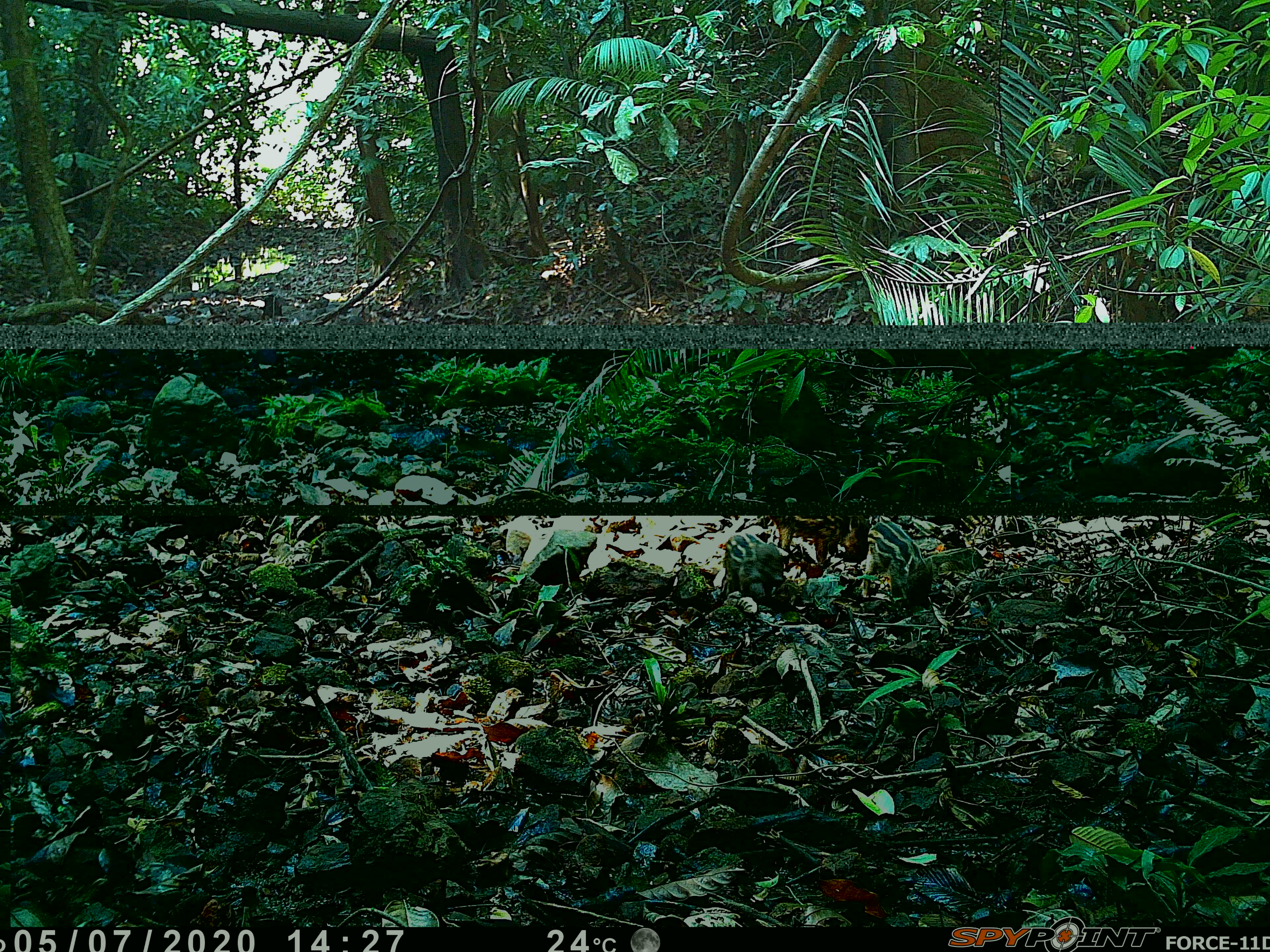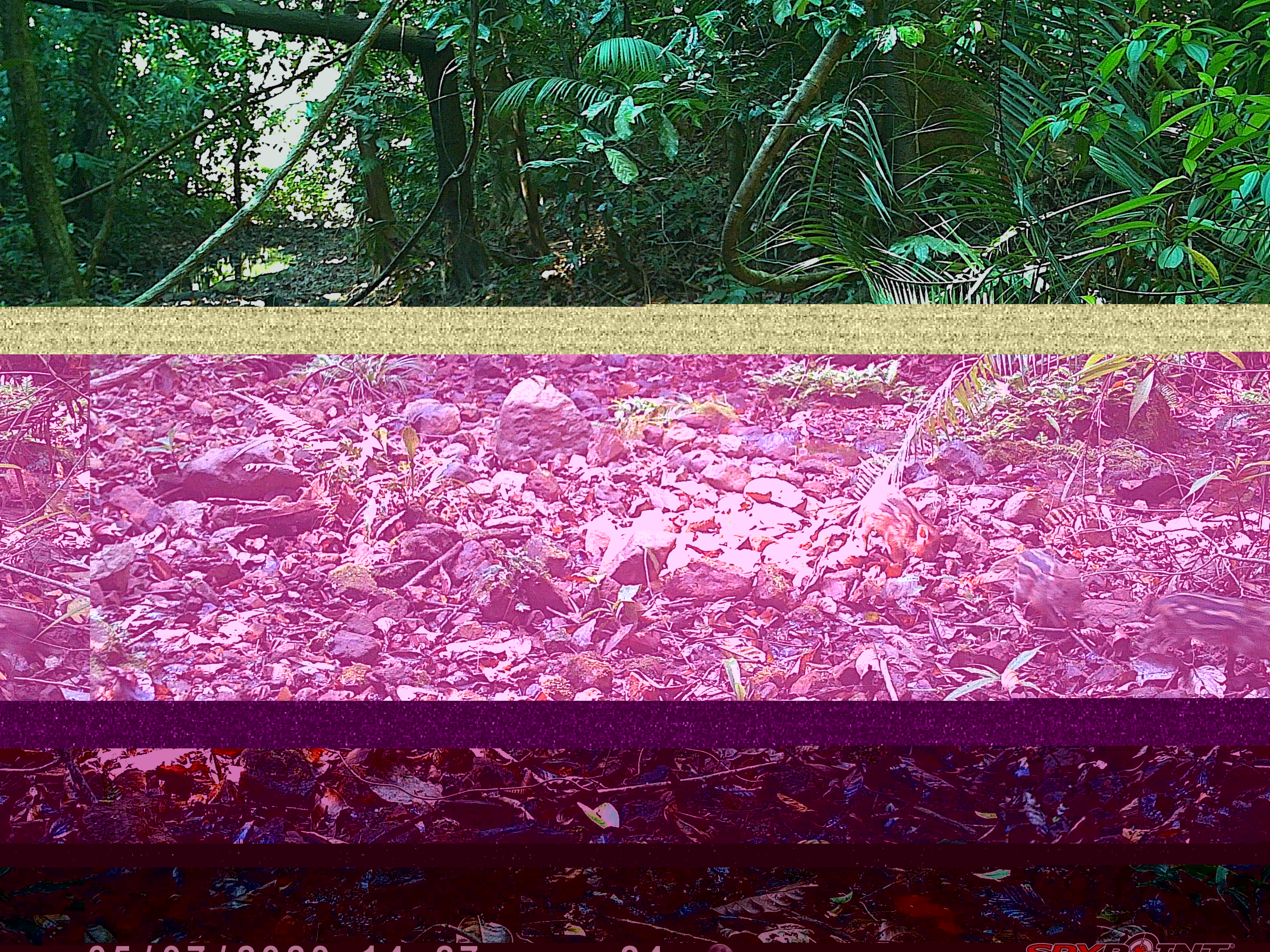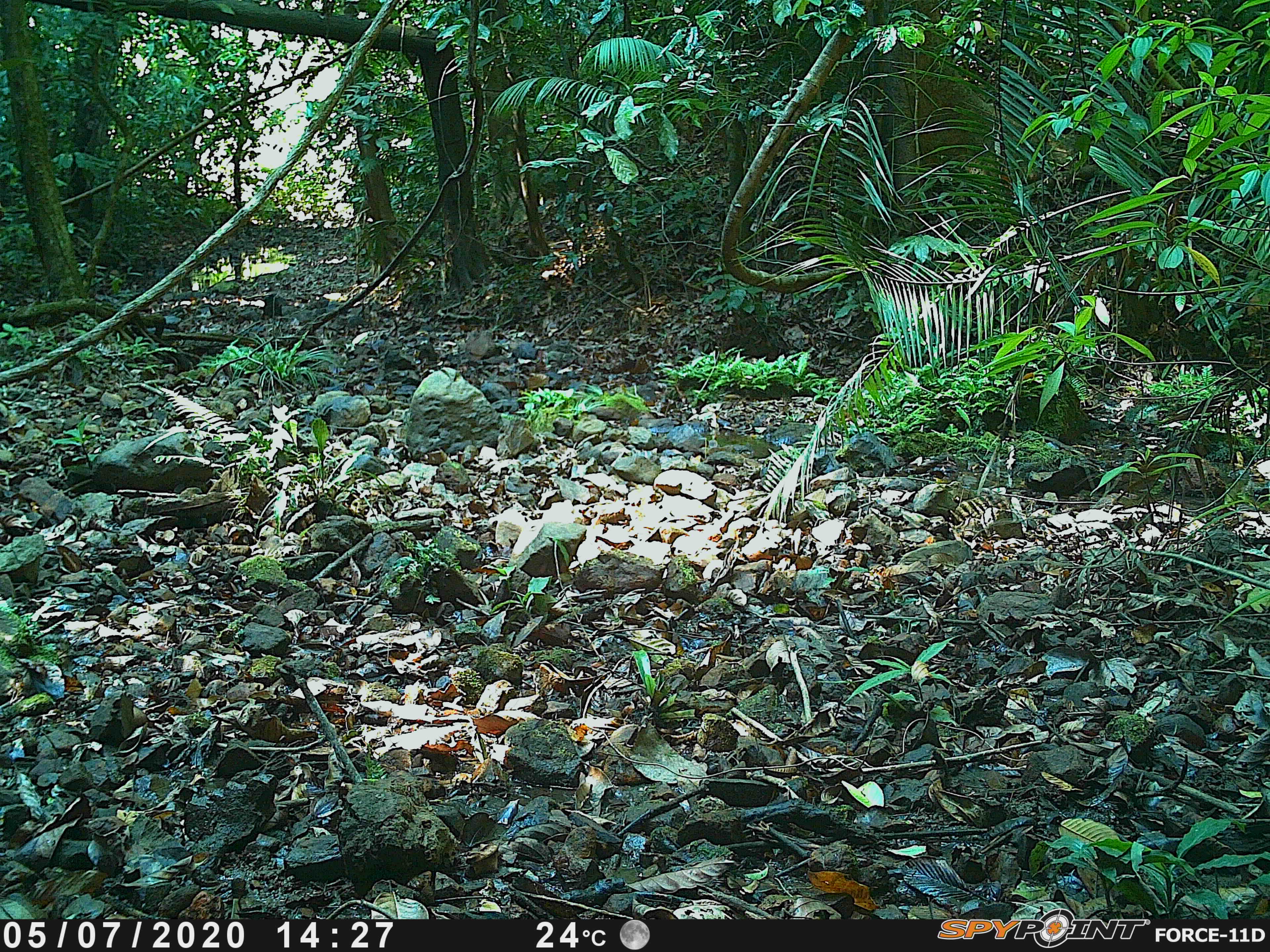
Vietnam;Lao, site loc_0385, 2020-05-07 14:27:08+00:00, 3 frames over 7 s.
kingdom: Animalia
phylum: Chordata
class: Mammalia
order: Artiodactyla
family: Suidae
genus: Sus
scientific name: Sus scrofa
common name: eurasian wild pig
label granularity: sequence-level